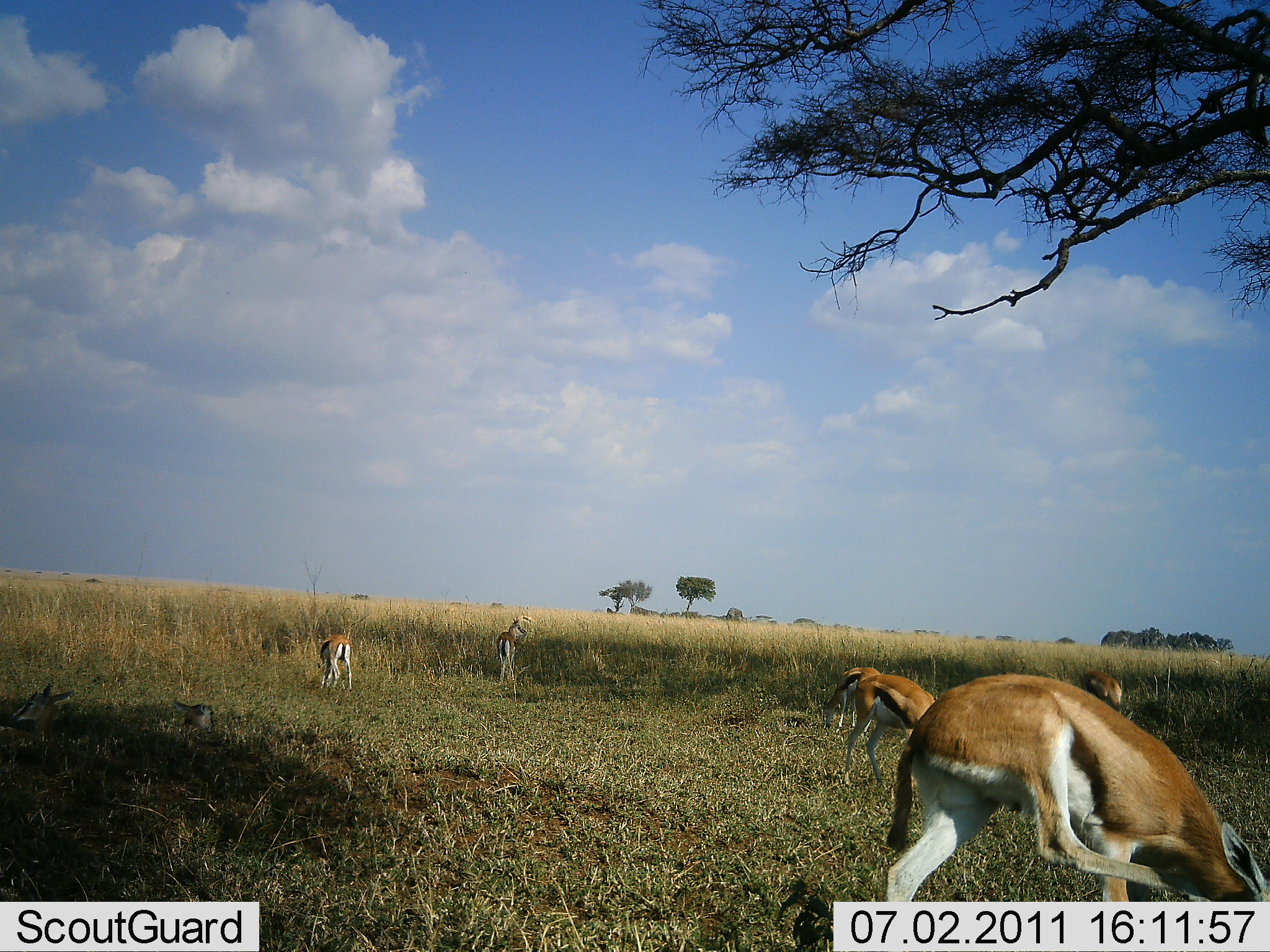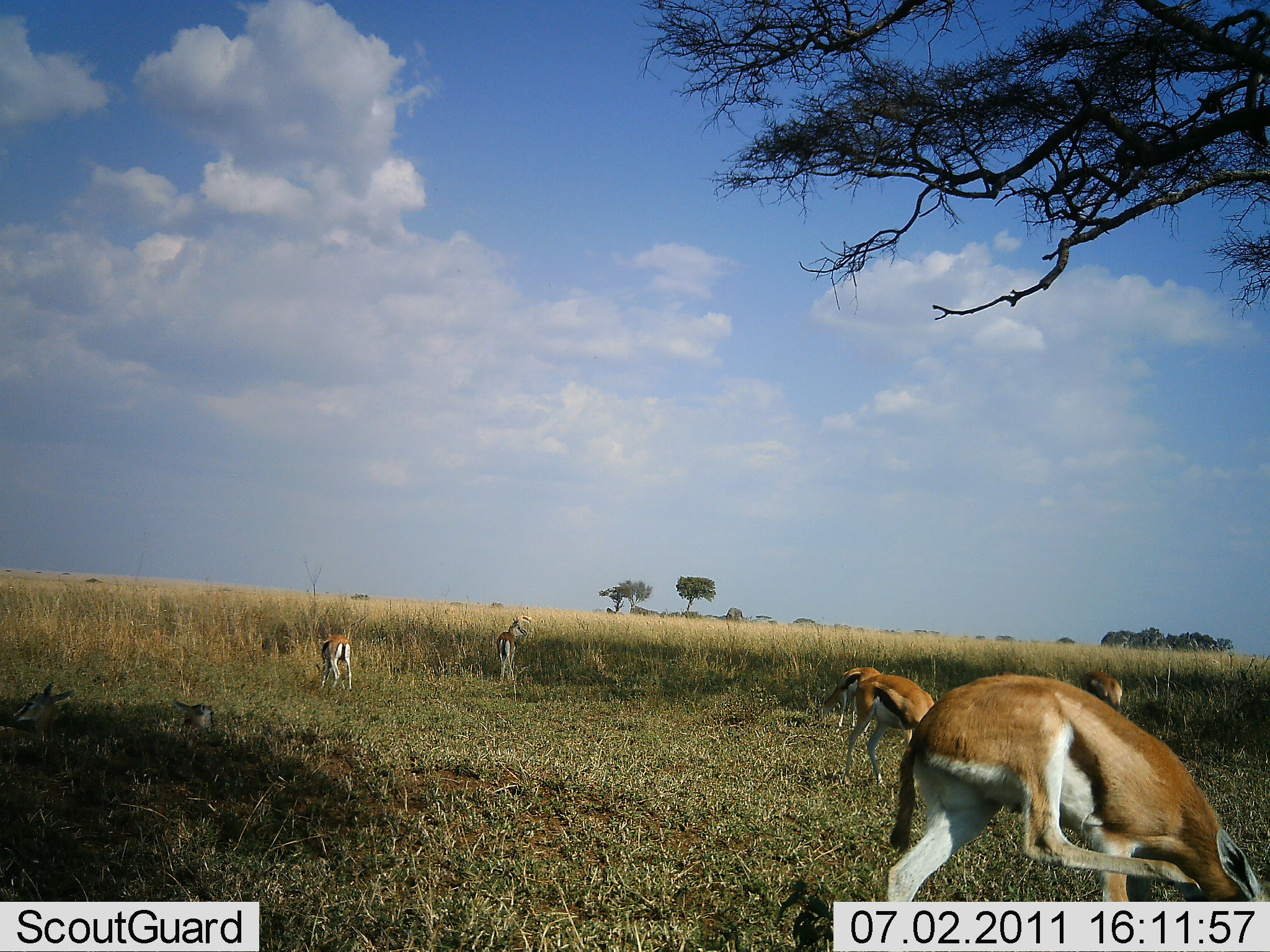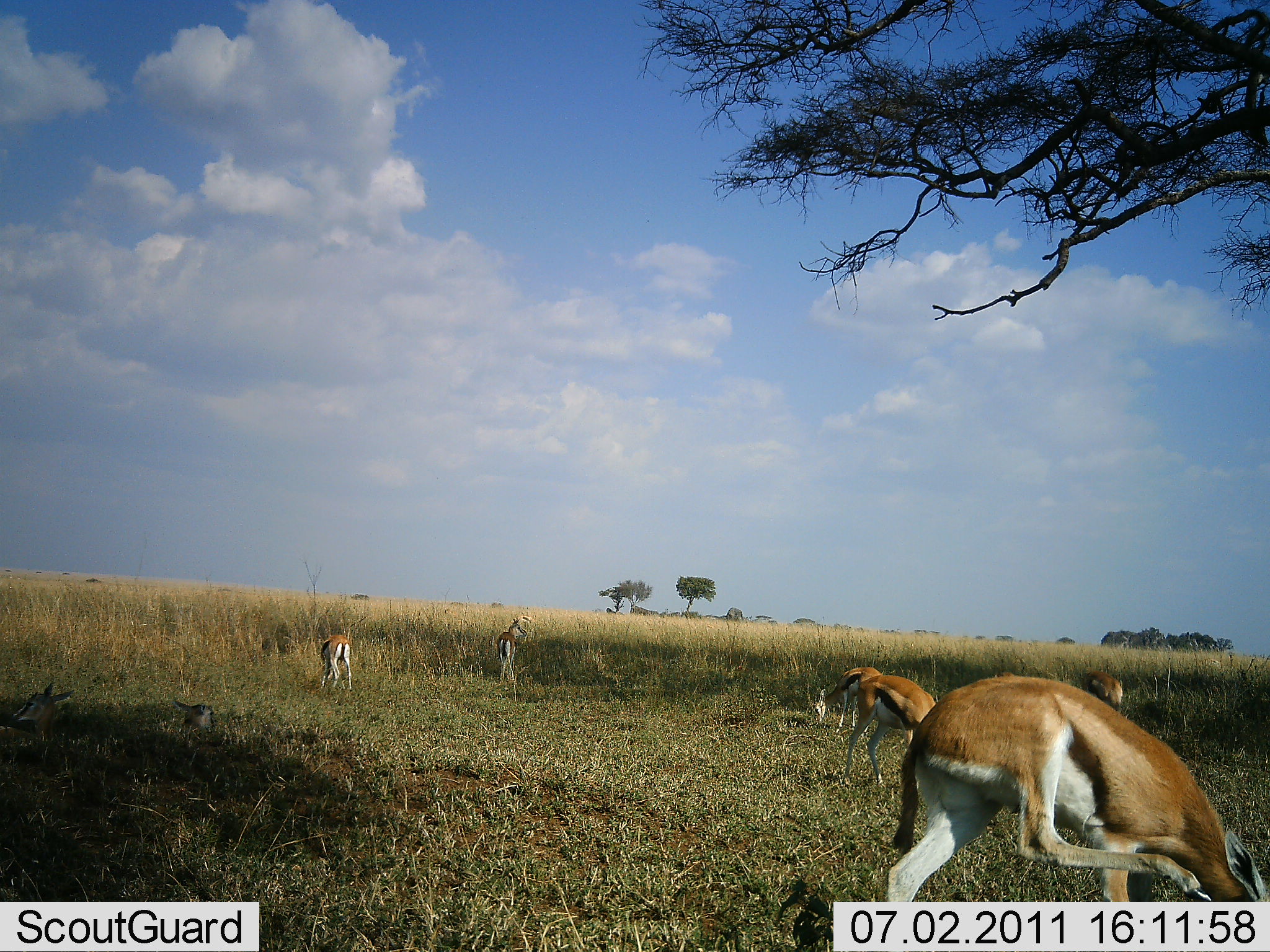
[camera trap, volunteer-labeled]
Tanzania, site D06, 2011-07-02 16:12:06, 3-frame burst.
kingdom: Animalia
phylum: Chordata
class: Mammalia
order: Artiodactyla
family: Bovidae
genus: Eudorcas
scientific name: Eudorcas thomsonii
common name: thomson's gazelle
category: gazellethomsons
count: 6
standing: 55%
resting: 36%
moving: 0%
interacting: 0%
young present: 18%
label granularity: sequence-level